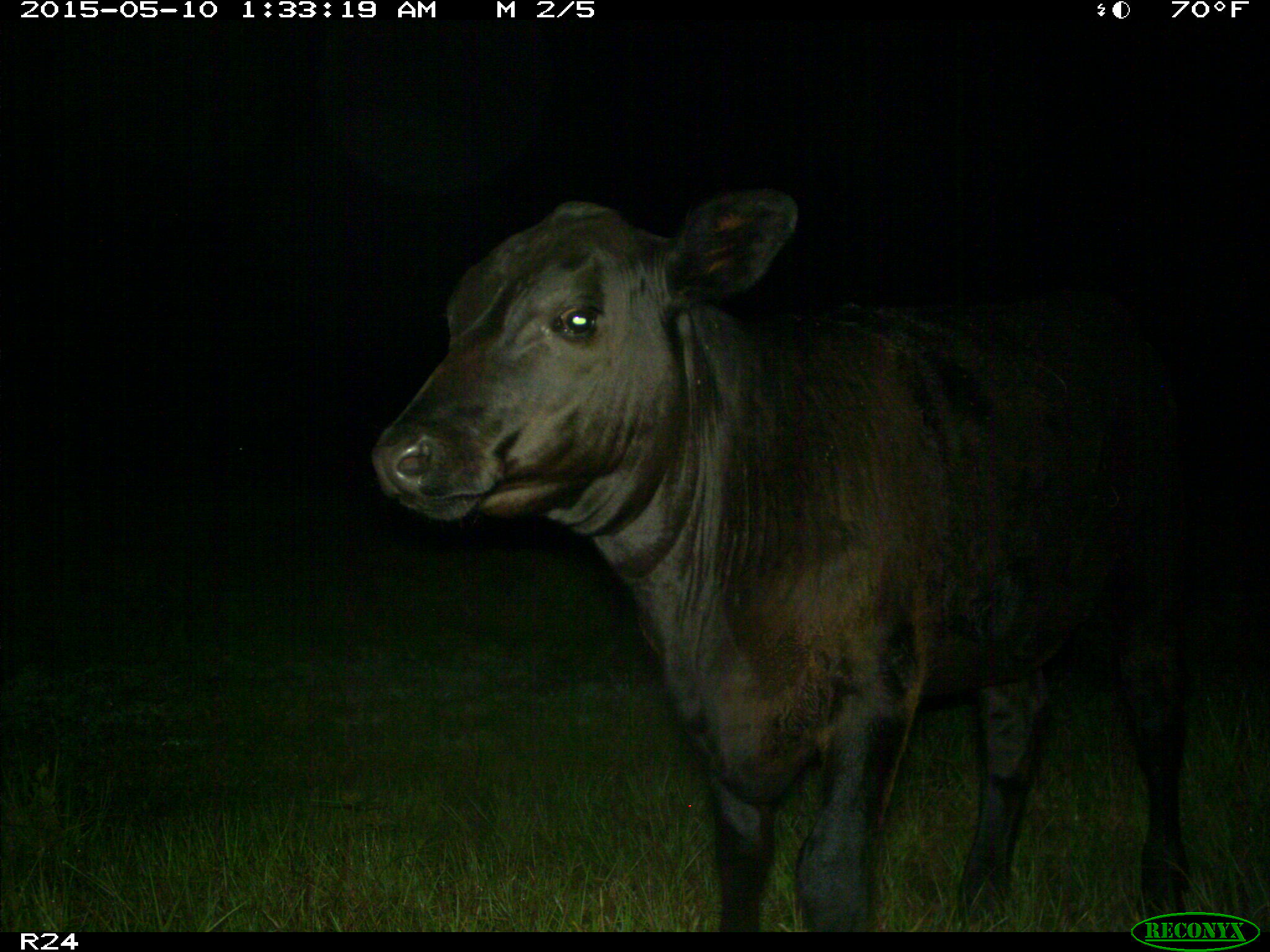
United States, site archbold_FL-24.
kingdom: Animalia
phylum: Chordata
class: Mammalia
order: Artiodactyla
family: Bovidae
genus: Bos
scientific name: Bos taurus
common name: domestic cow